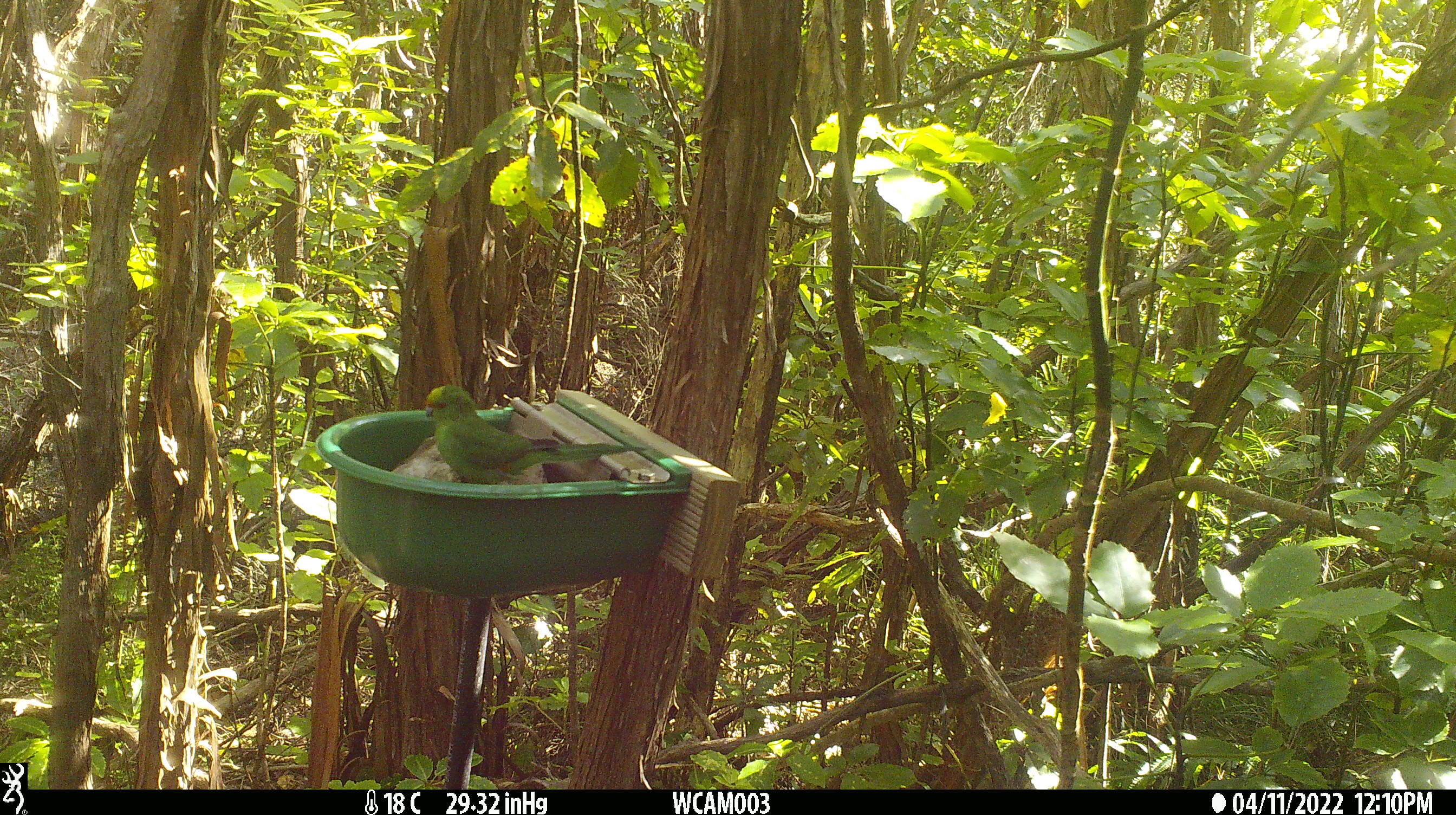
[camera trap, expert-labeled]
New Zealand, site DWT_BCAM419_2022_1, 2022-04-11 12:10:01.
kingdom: Animalia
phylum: Chordata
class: Aves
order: Psittaciformes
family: Psittaculidae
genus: Cyanoramphus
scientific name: Cyanoramphus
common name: parakeet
Parakeet (Cyanoramphus).